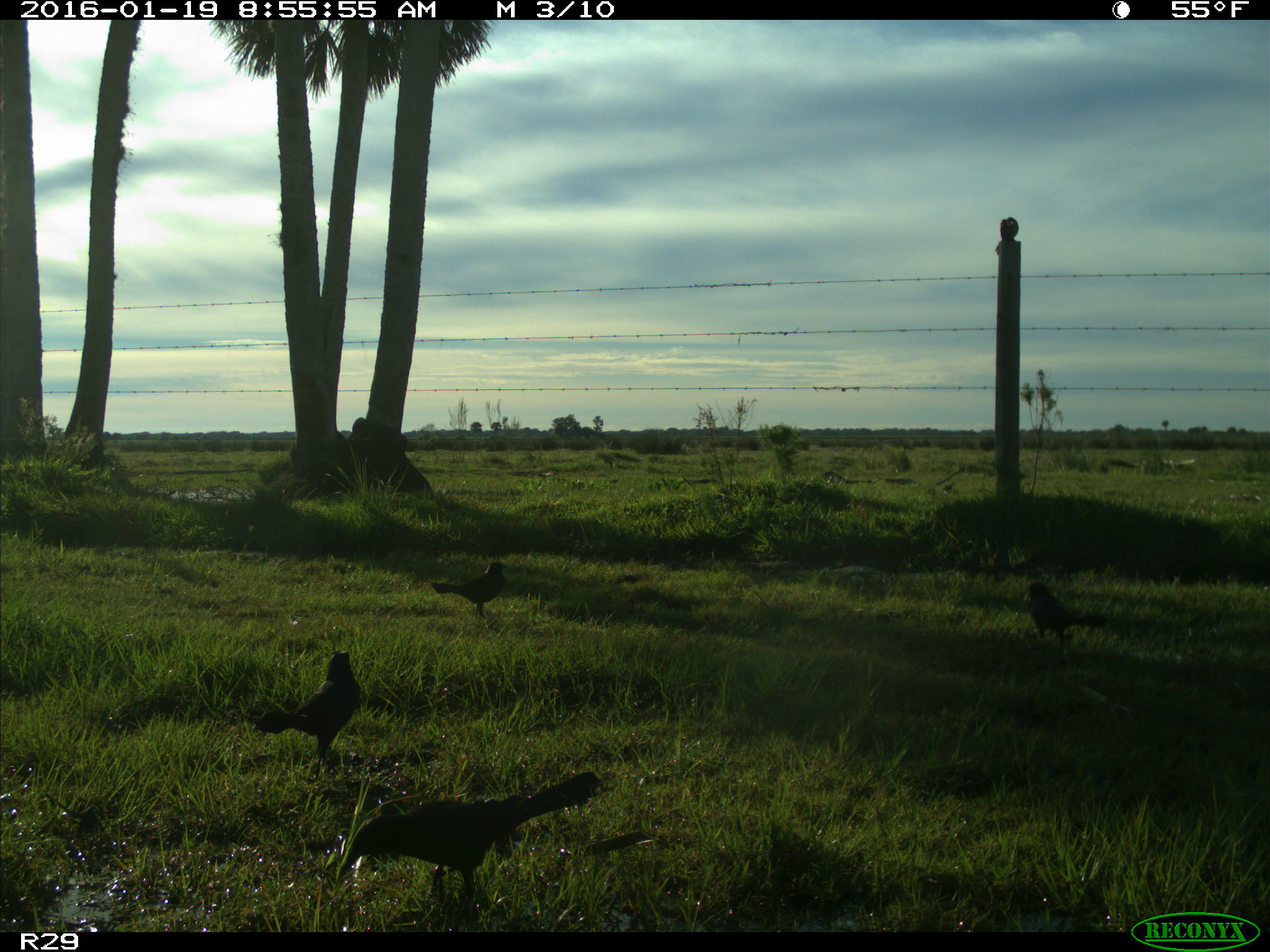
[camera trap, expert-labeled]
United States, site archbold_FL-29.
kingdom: Animalia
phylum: Chordata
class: Aves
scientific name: Aves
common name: birds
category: unidentified bird